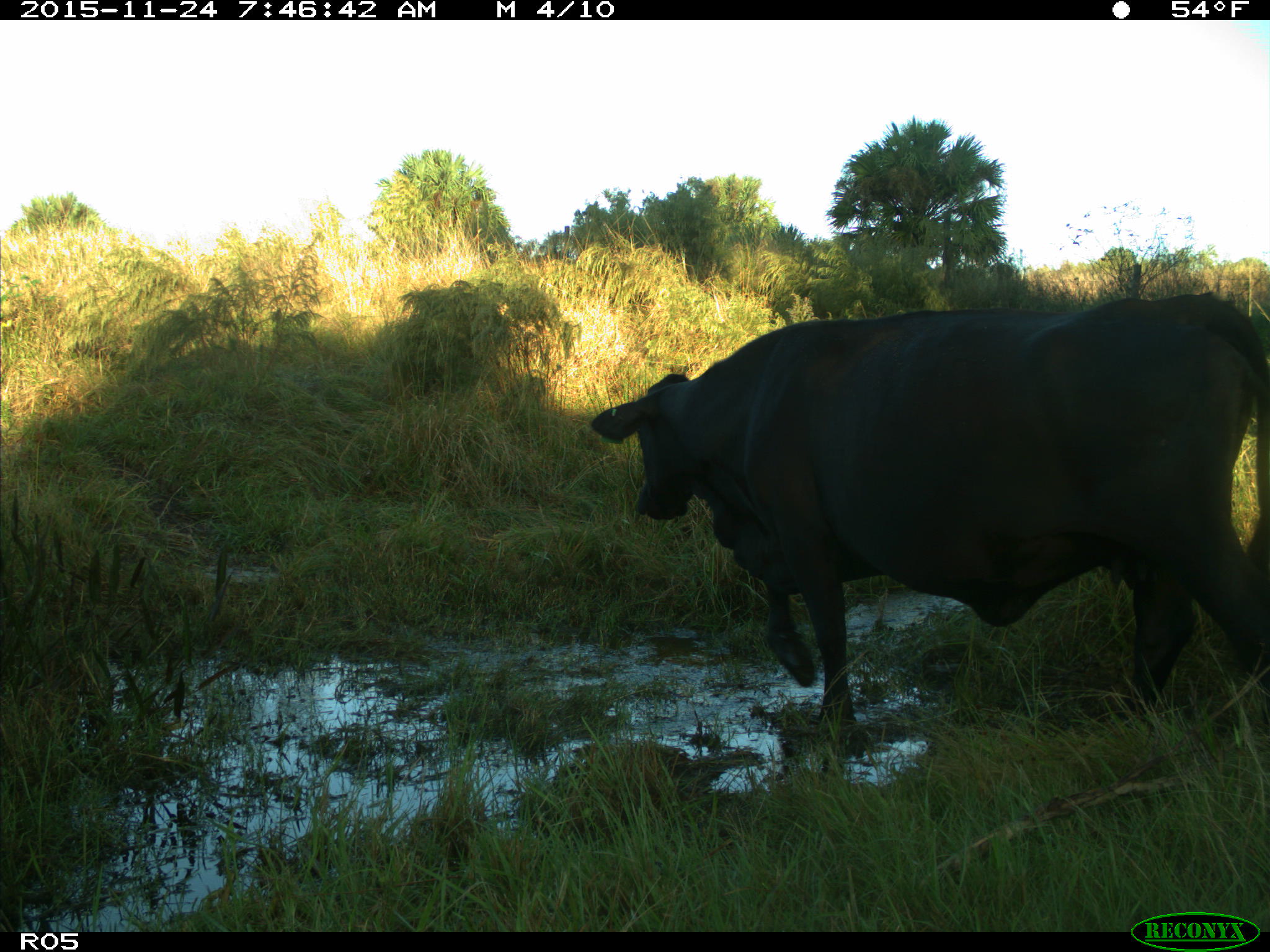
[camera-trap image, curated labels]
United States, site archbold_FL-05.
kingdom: Animalia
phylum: Chordata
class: Mammalia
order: Artiodactyla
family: Bovidae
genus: Bos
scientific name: Bos taurus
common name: domestic cow